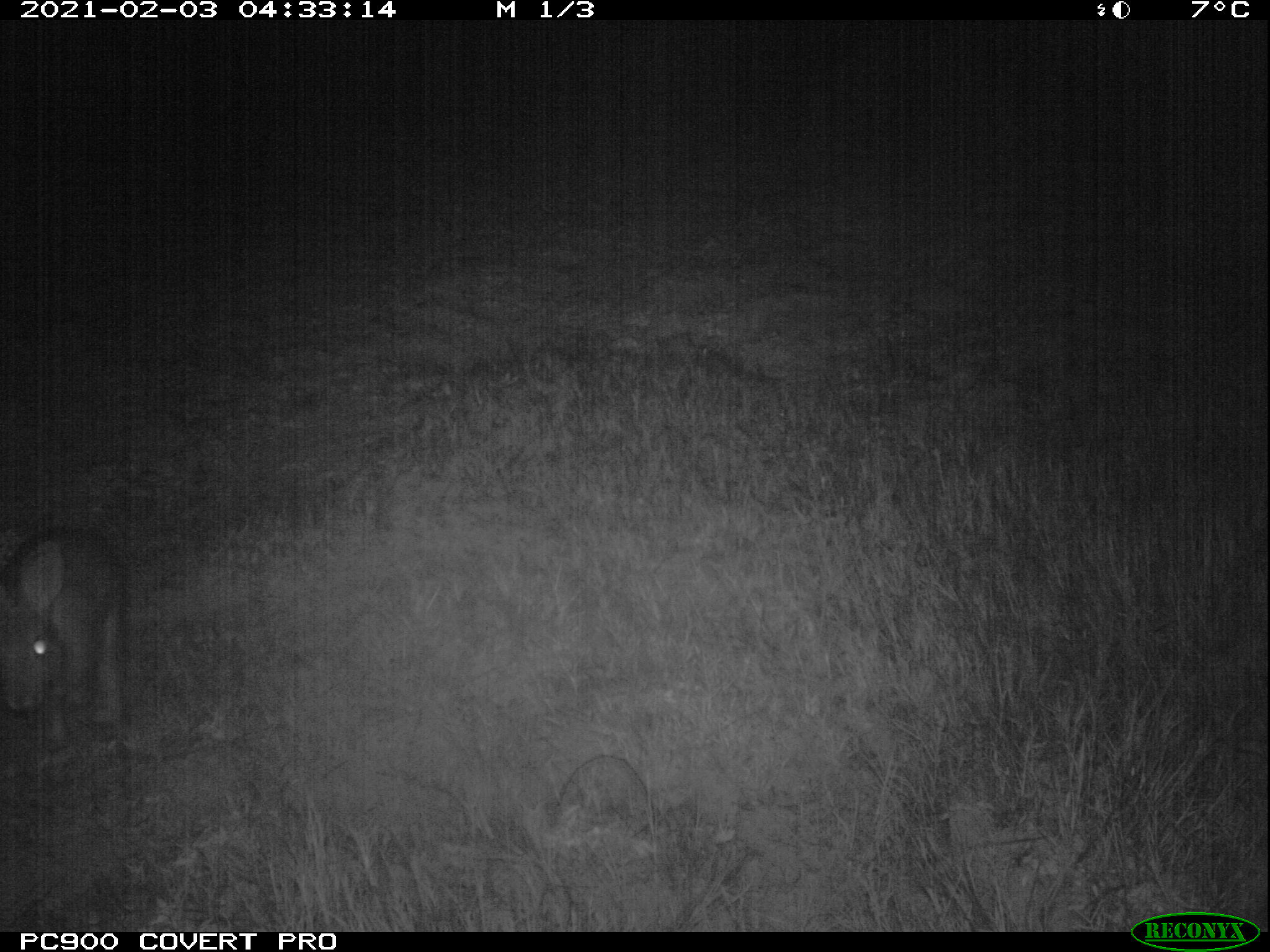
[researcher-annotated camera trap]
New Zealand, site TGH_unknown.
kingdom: Animalia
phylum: Chordata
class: Mammalia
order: Lagomorpha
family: Leporidae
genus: Oryctolagus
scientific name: Oryctolagus cuniculus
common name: european rabbit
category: rabbit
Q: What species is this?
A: Rabbit (european rabbit) (Oryctolagus cuniculus).